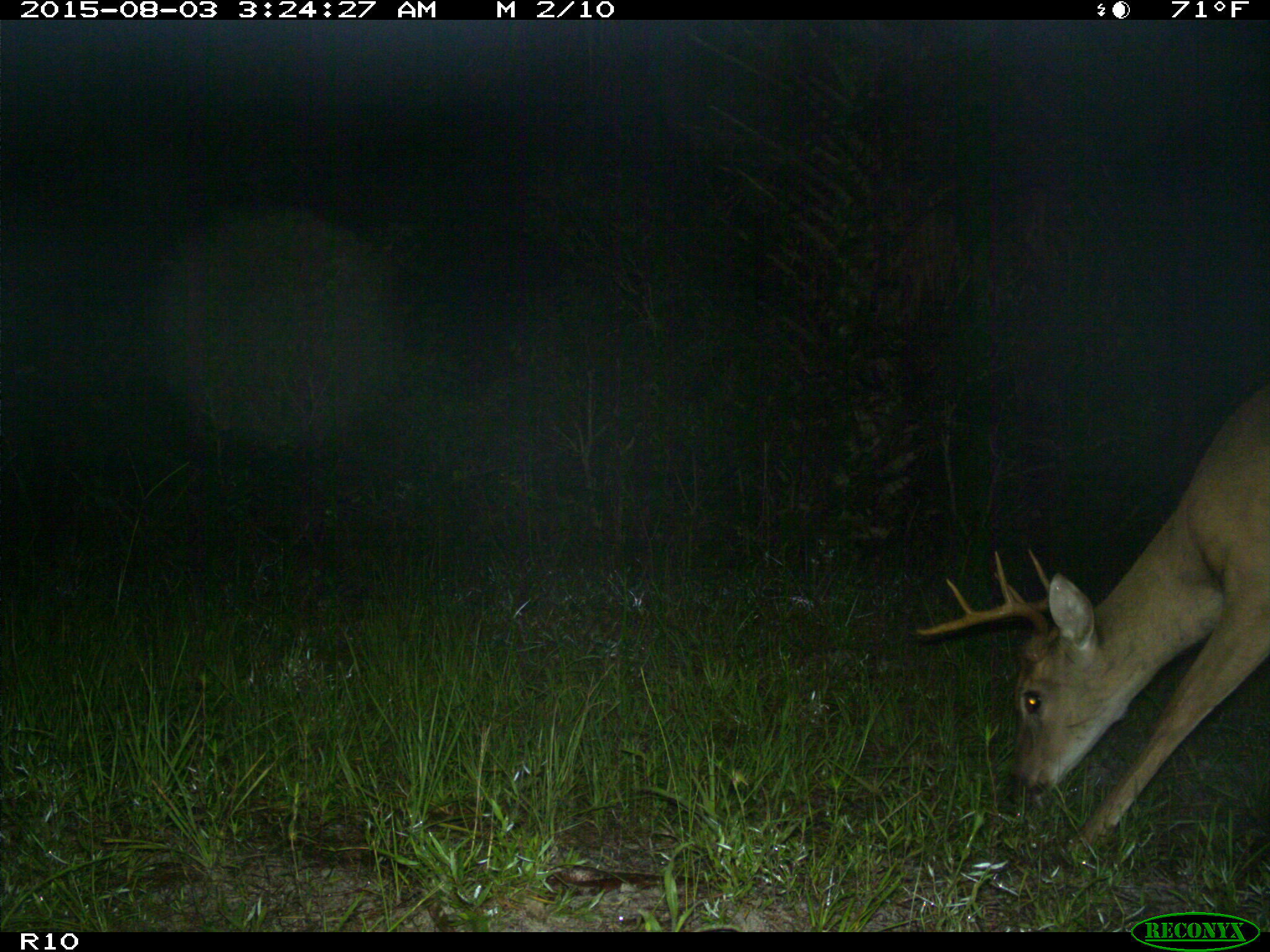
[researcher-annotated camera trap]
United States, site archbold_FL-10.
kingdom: Animalia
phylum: Chordata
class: Mammalia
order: Artiodactyla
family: Cervidae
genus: Odocoileus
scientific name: Odocoileus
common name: deer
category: unidentified deer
Unidentified deer (deer) (Odocoileus).